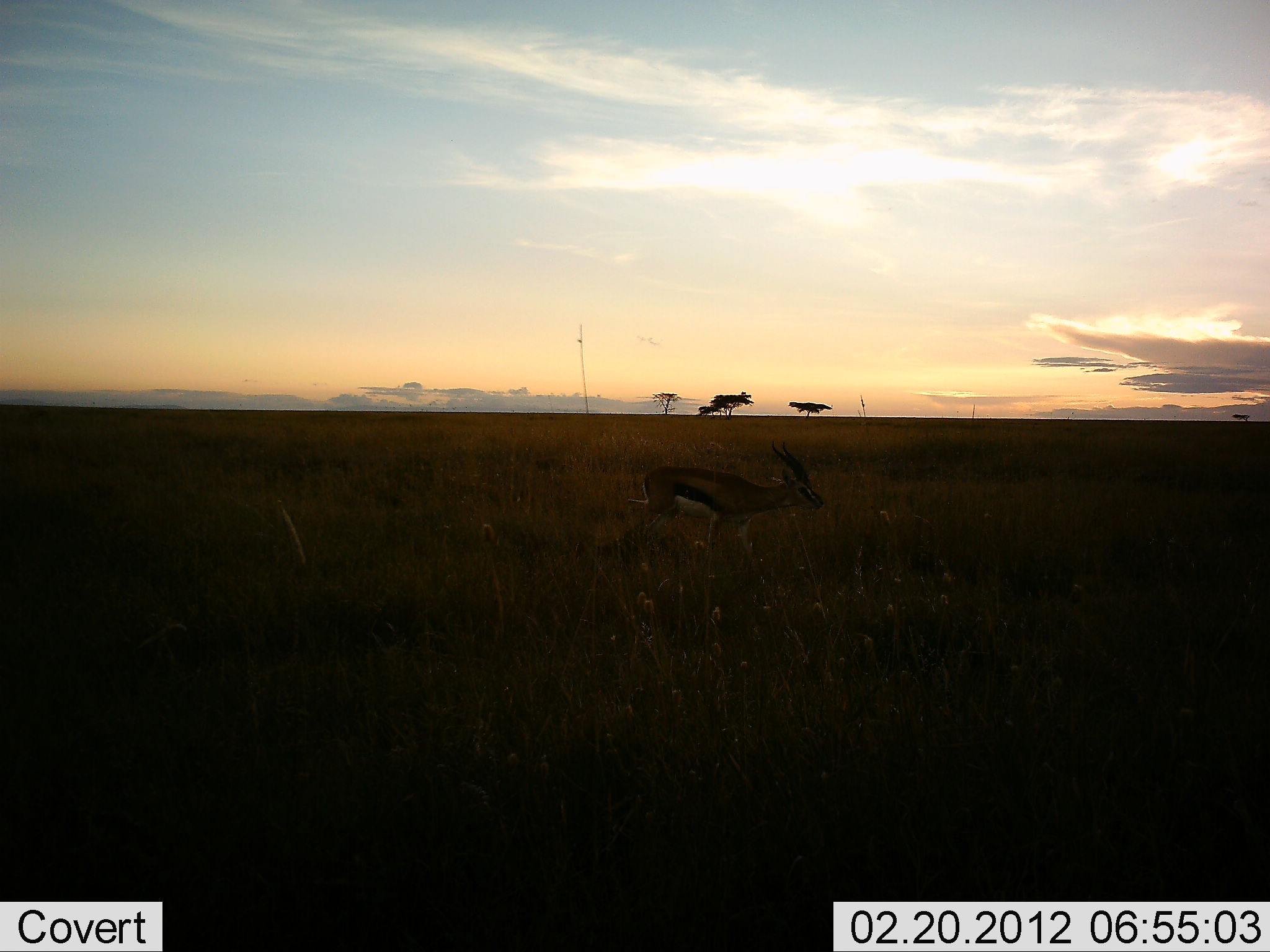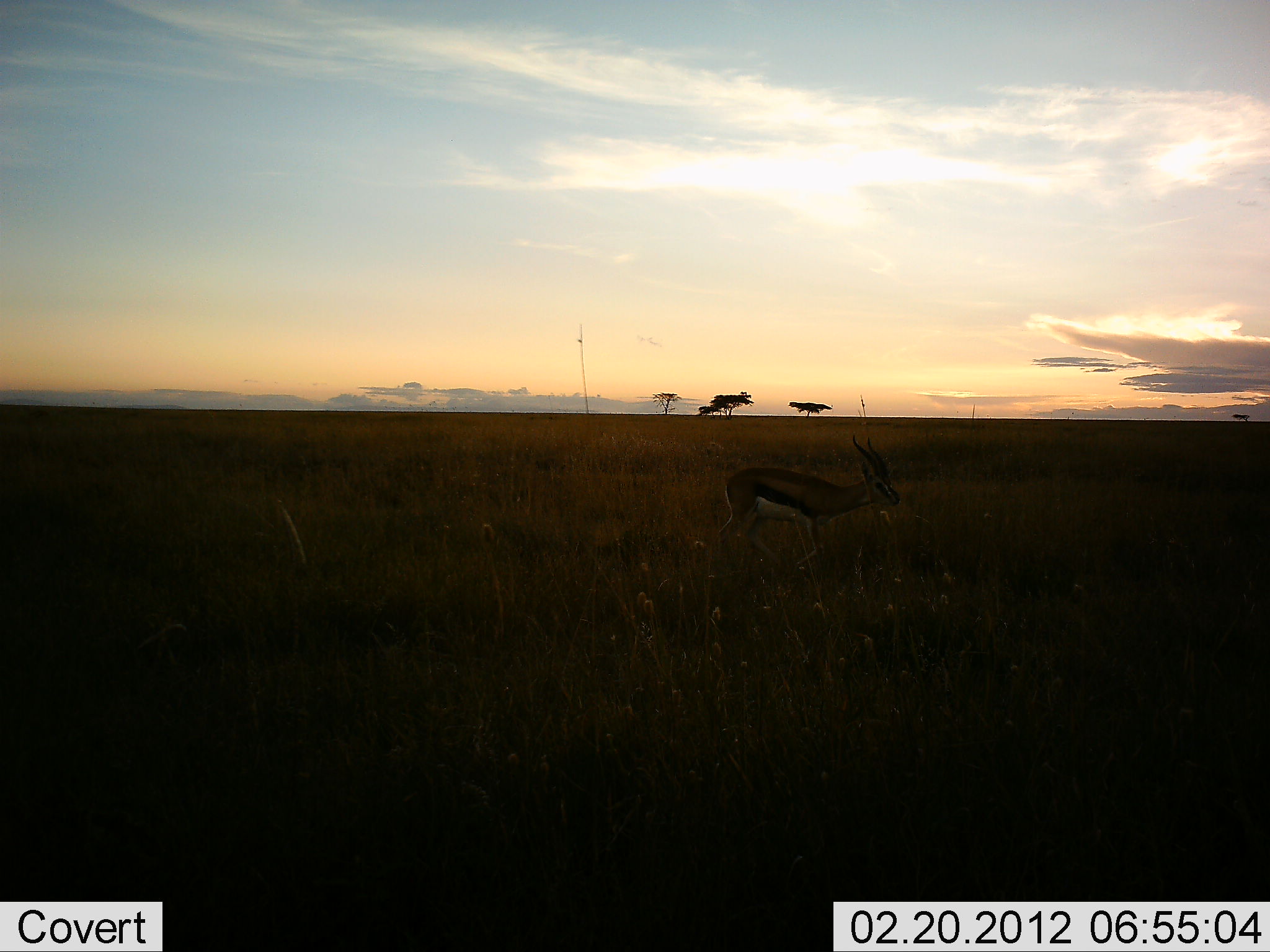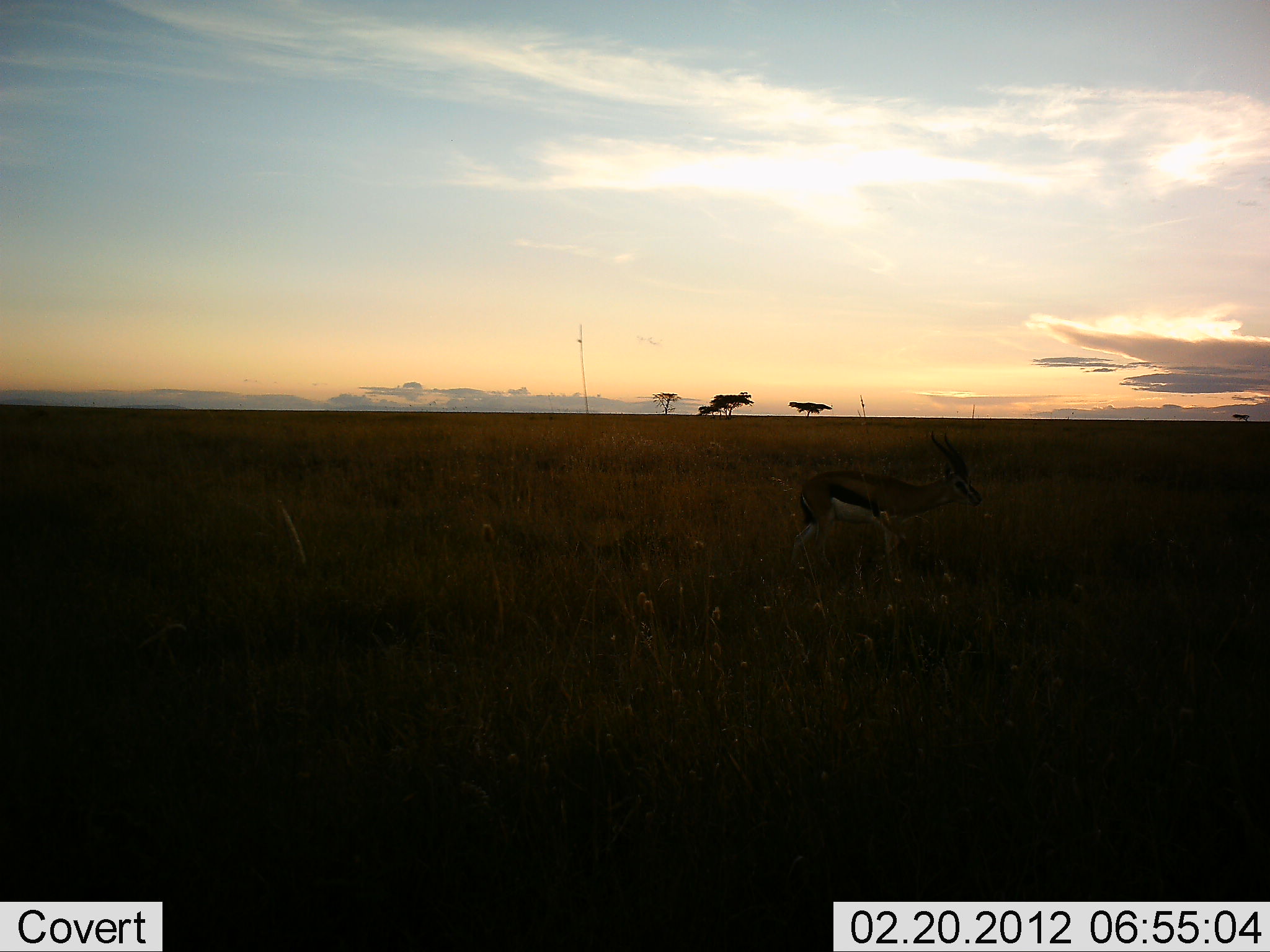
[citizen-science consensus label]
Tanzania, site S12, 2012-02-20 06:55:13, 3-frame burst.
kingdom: Animalia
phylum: Chordata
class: Mammalia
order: Artiodactyla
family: Bovidae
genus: Eudorcas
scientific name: Eudorcas thomsonii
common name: thomson's gazelle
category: gazellethomsons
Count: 1.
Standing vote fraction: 11%.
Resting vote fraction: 0%.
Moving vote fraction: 89%.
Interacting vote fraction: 0%.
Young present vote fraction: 0%.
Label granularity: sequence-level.